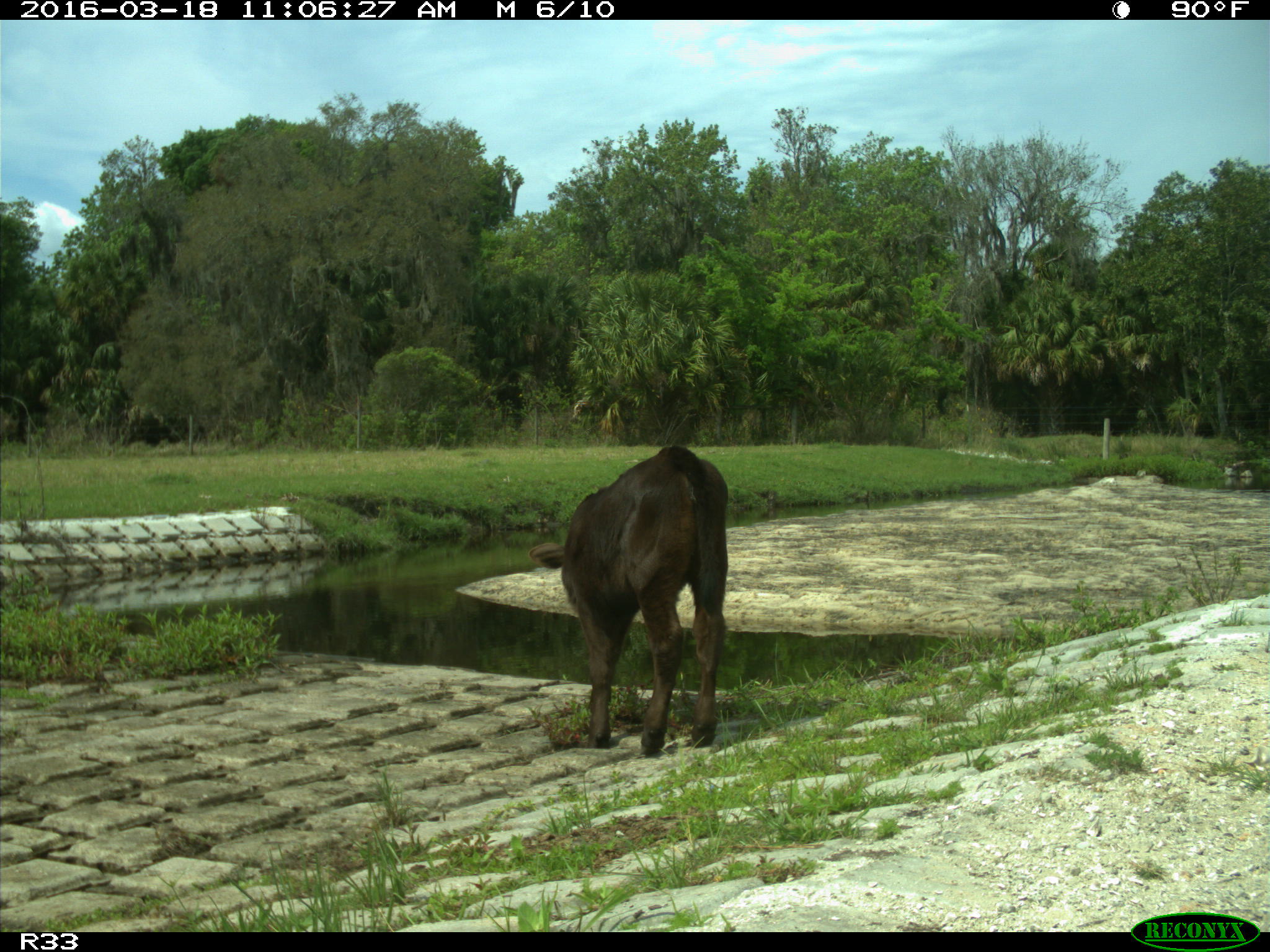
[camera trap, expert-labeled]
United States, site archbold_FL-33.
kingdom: Animalia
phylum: Chordata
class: Mammalia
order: Artiodactyla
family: Bovidae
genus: Bos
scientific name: Bos taurus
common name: domestic cow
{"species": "Bos taurus (domestic cow)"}